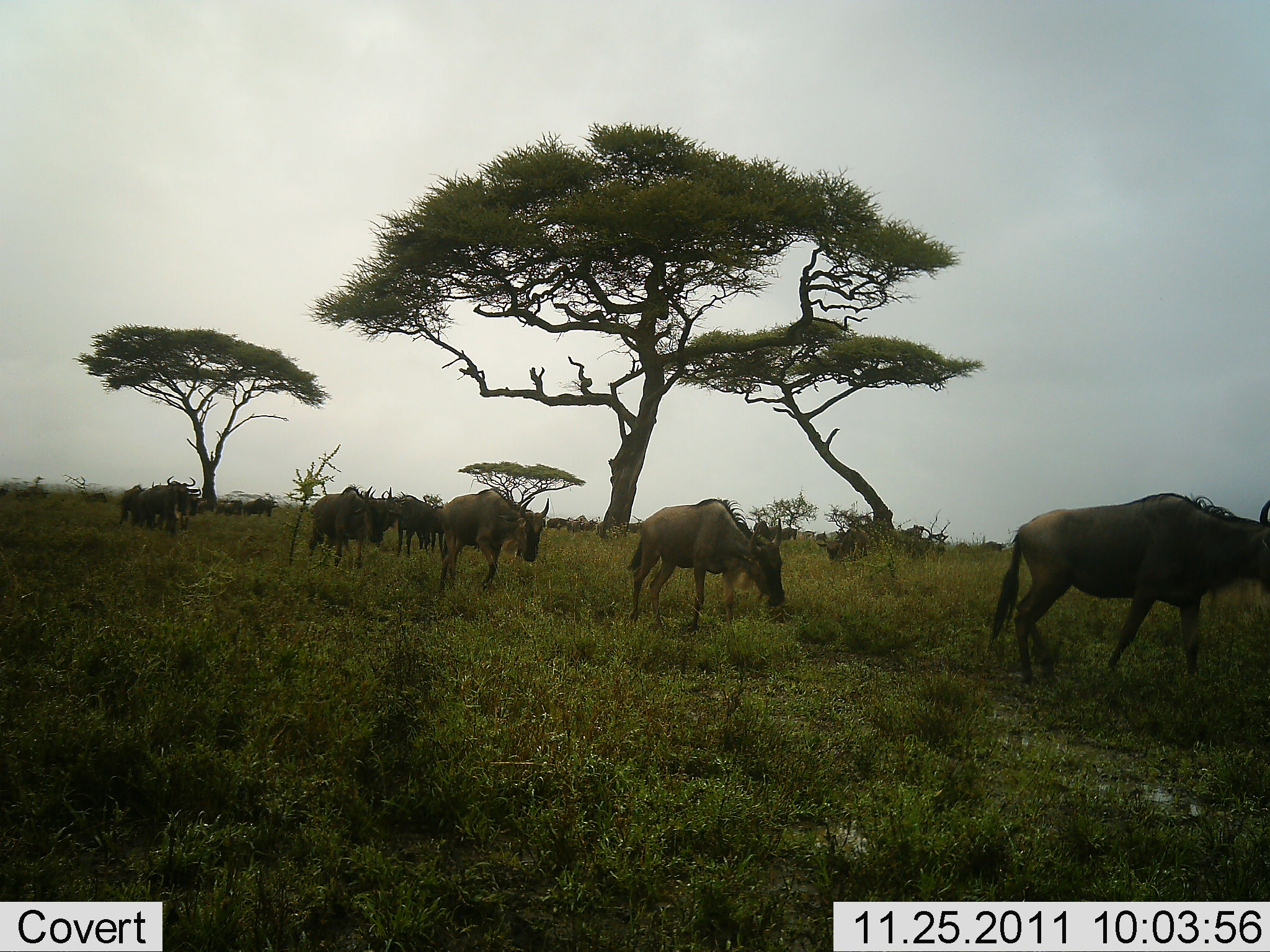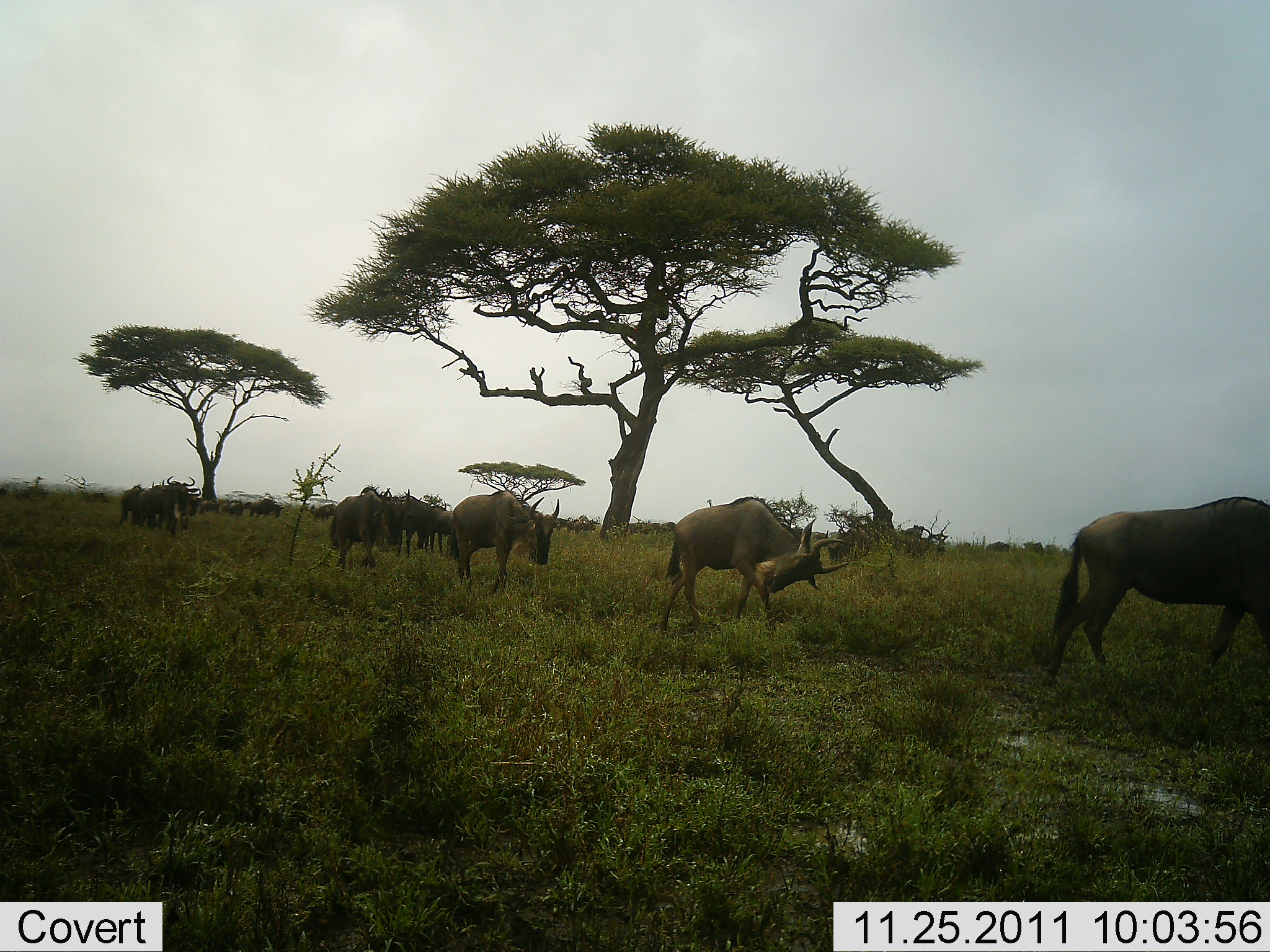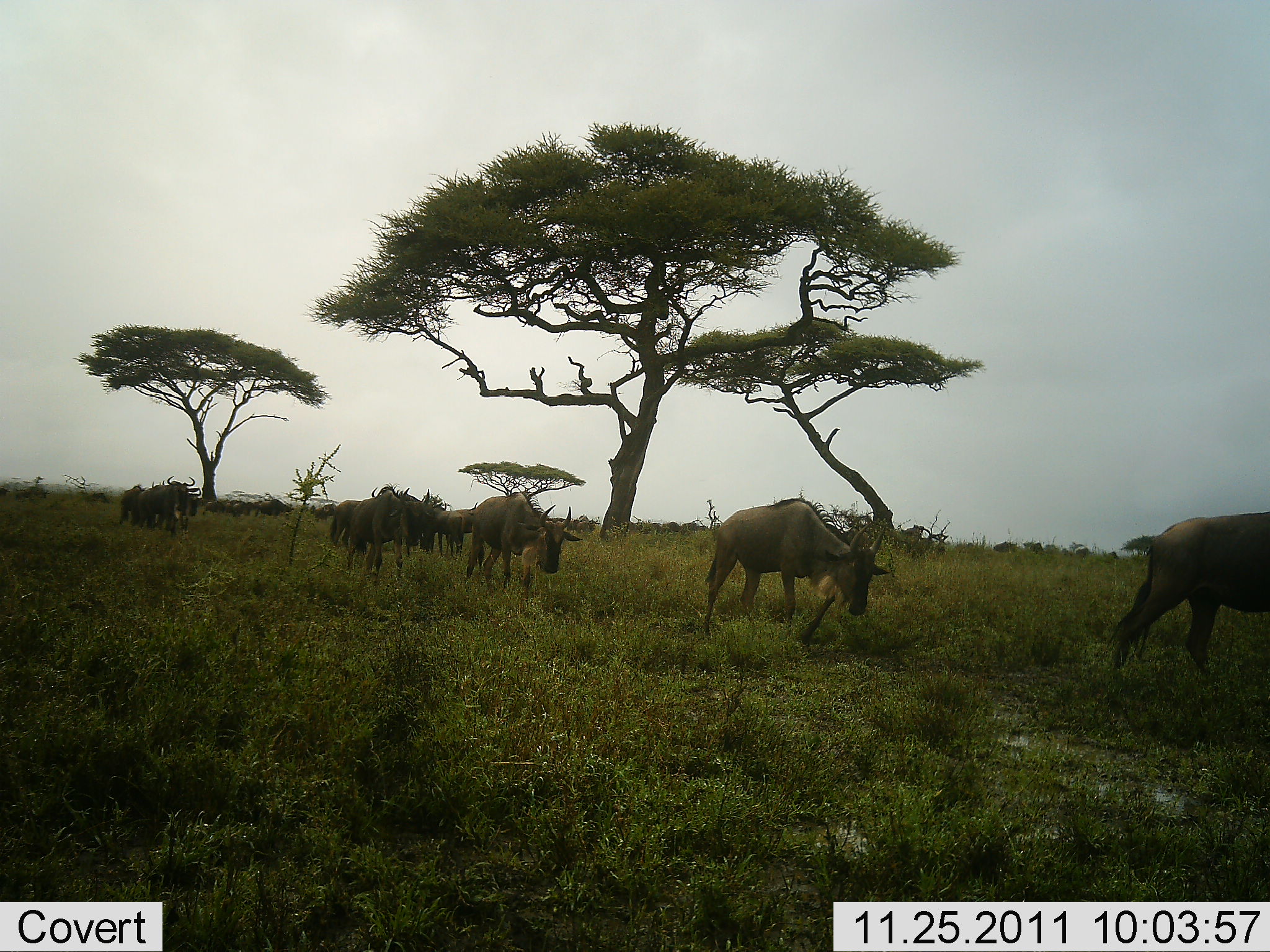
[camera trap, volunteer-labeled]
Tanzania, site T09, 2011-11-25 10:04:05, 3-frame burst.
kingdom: Animalia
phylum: Chordata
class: Mammalia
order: Artiodactyla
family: Bovidae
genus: Connochaetes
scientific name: Connochaetes taurinus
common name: blue wildebeest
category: wildebeest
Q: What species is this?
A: Wildebeest (blue wildebeest) (Connochaetes taurinus).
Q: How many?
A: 11-50.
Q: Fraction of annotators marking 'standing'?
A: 11%.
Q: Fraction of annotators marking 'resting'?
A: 0%.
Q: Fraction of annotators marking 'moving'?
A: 100%.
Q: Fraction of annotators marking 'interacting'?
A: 0%.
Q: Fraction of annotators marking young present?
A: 0%.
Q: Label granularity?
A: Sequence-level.